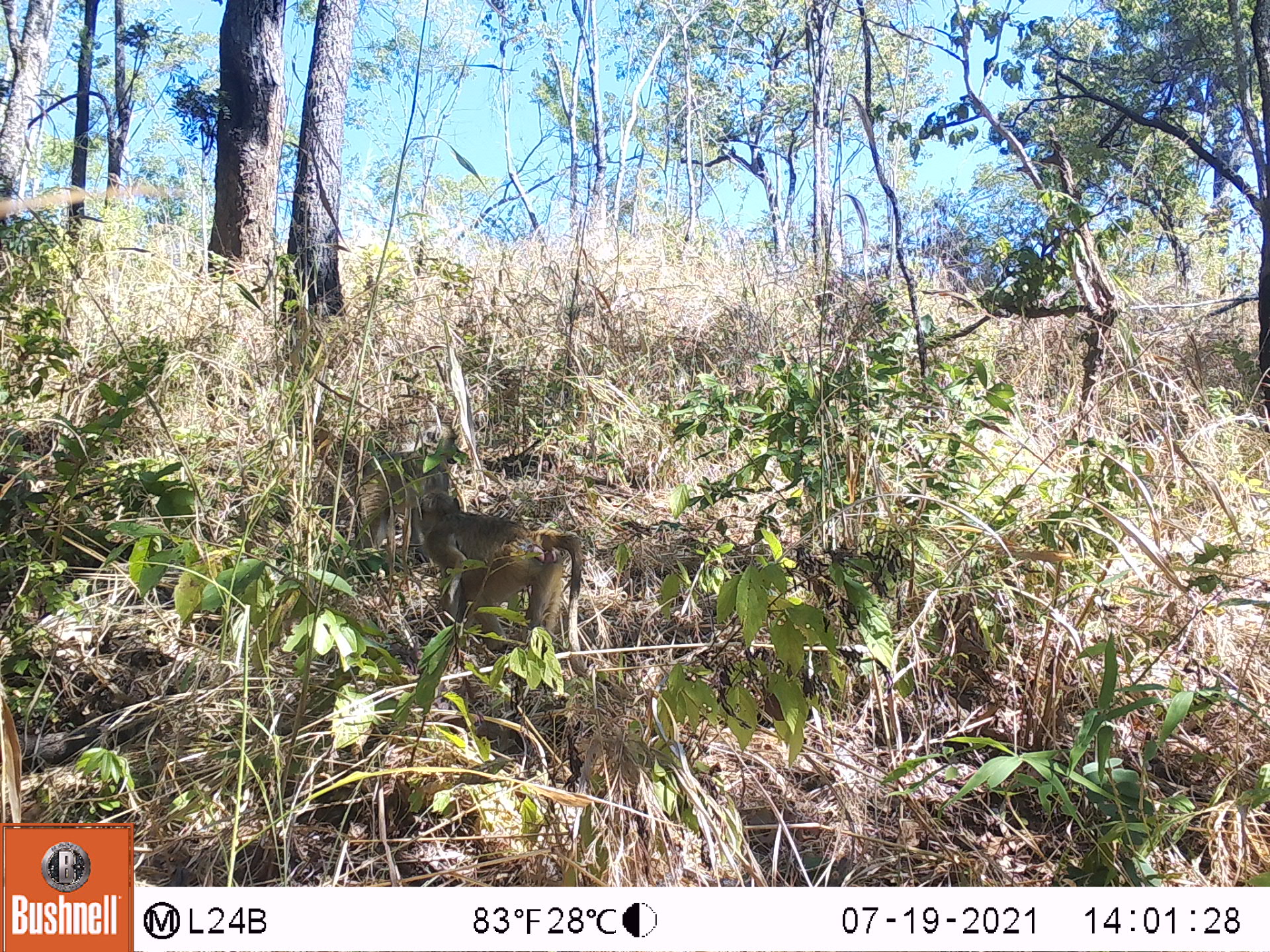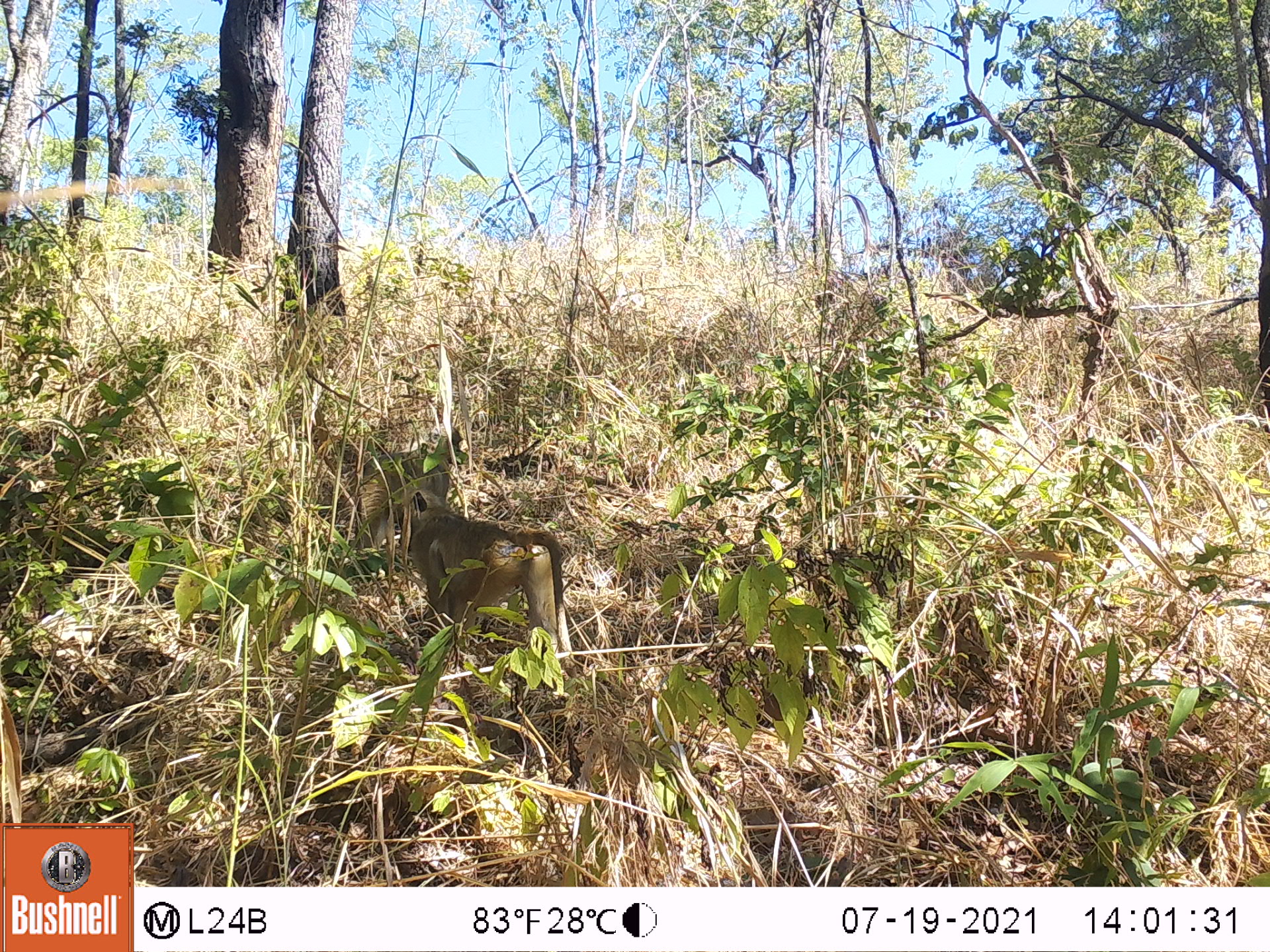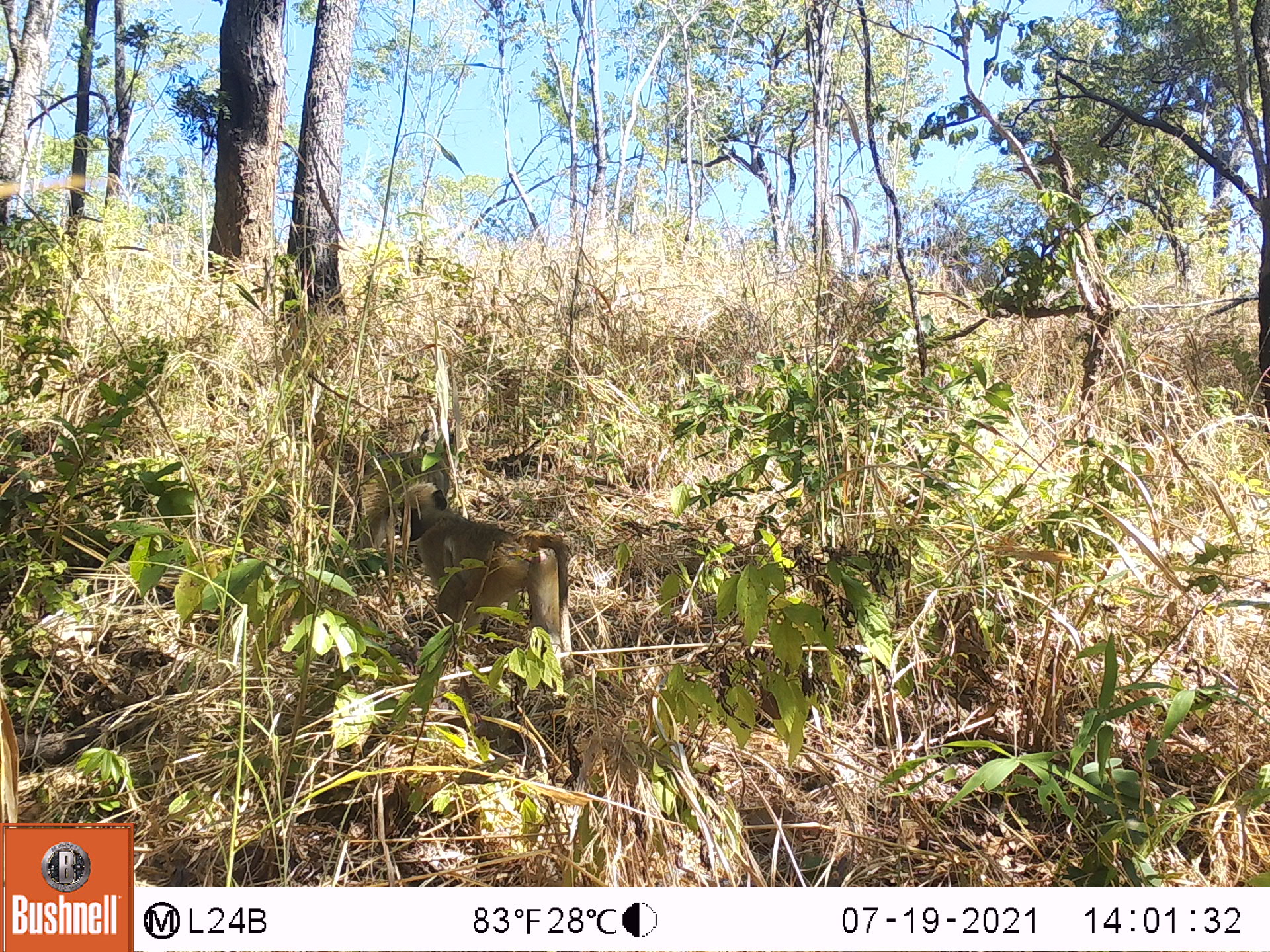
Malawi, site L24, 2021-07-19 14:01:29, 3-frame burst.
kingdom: Animalia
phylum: Chordata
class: Mammalia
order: Primates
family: Cercopithecidae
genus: Papio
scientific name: Papio cynocephalus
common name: yellow baboon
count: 2